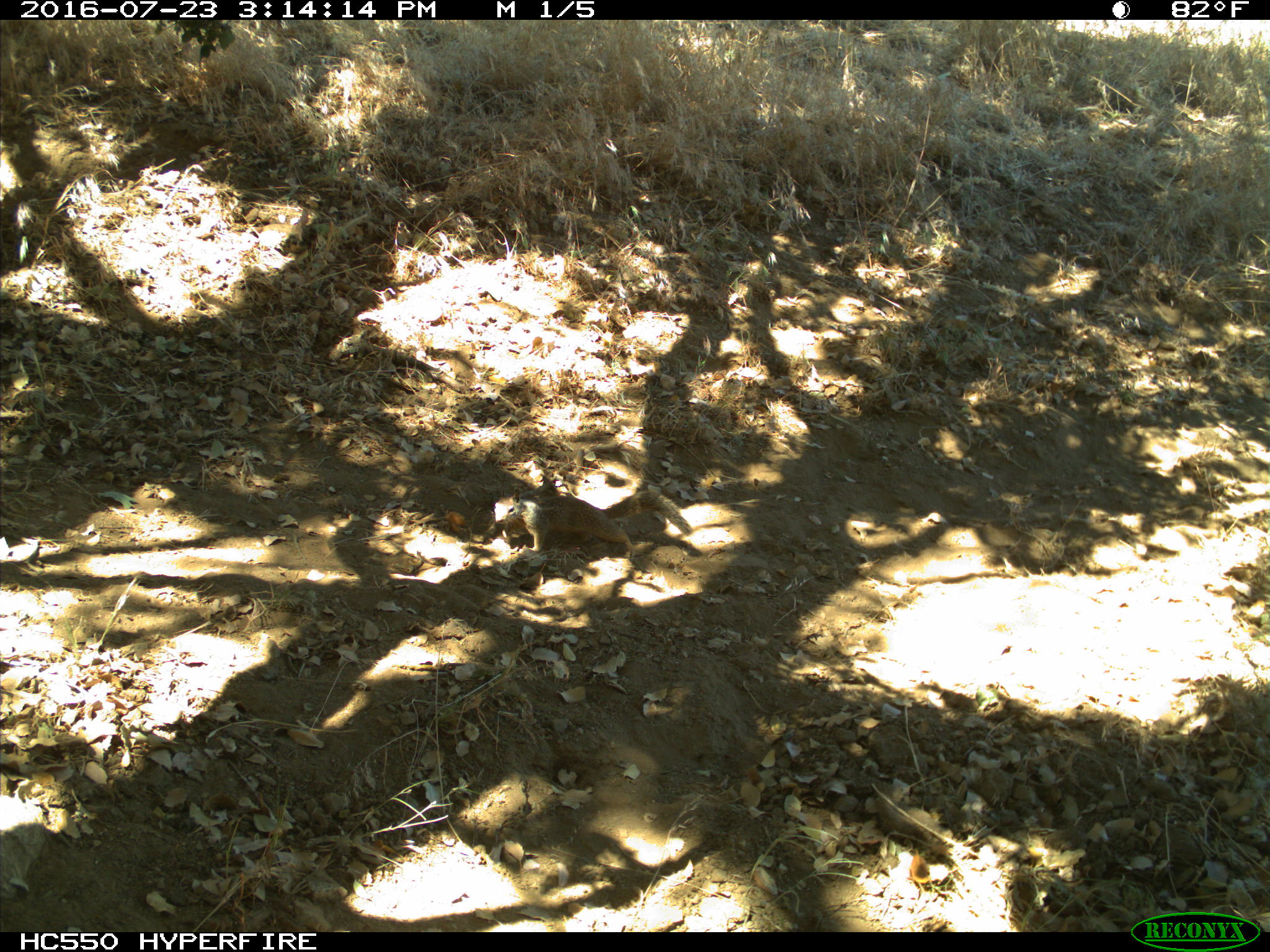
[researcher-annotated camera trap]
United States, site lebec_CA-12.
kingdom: Animalia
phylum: Chordata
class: Mammalia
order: Rodentia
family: Sciuridae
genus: Otospermophilus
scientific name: Otospermophilus beecheyi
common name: california ground squirrel